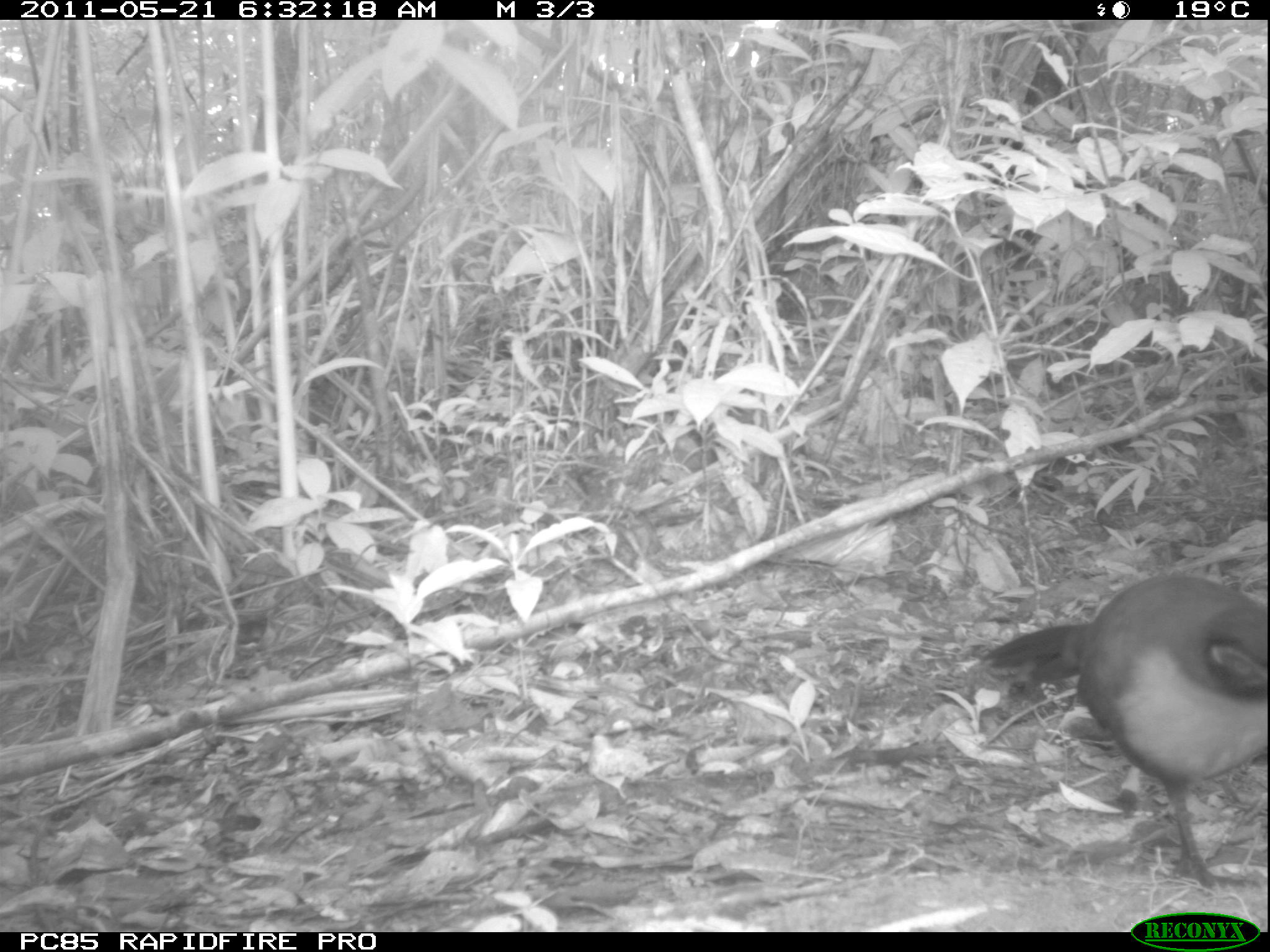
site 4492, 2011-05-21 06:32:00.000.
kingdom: Animalia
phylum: Chordata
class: Aves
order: Cuculiformes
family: Cuculidae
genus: Coua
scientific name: Coua serriana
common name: red-breasted coua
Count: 1.